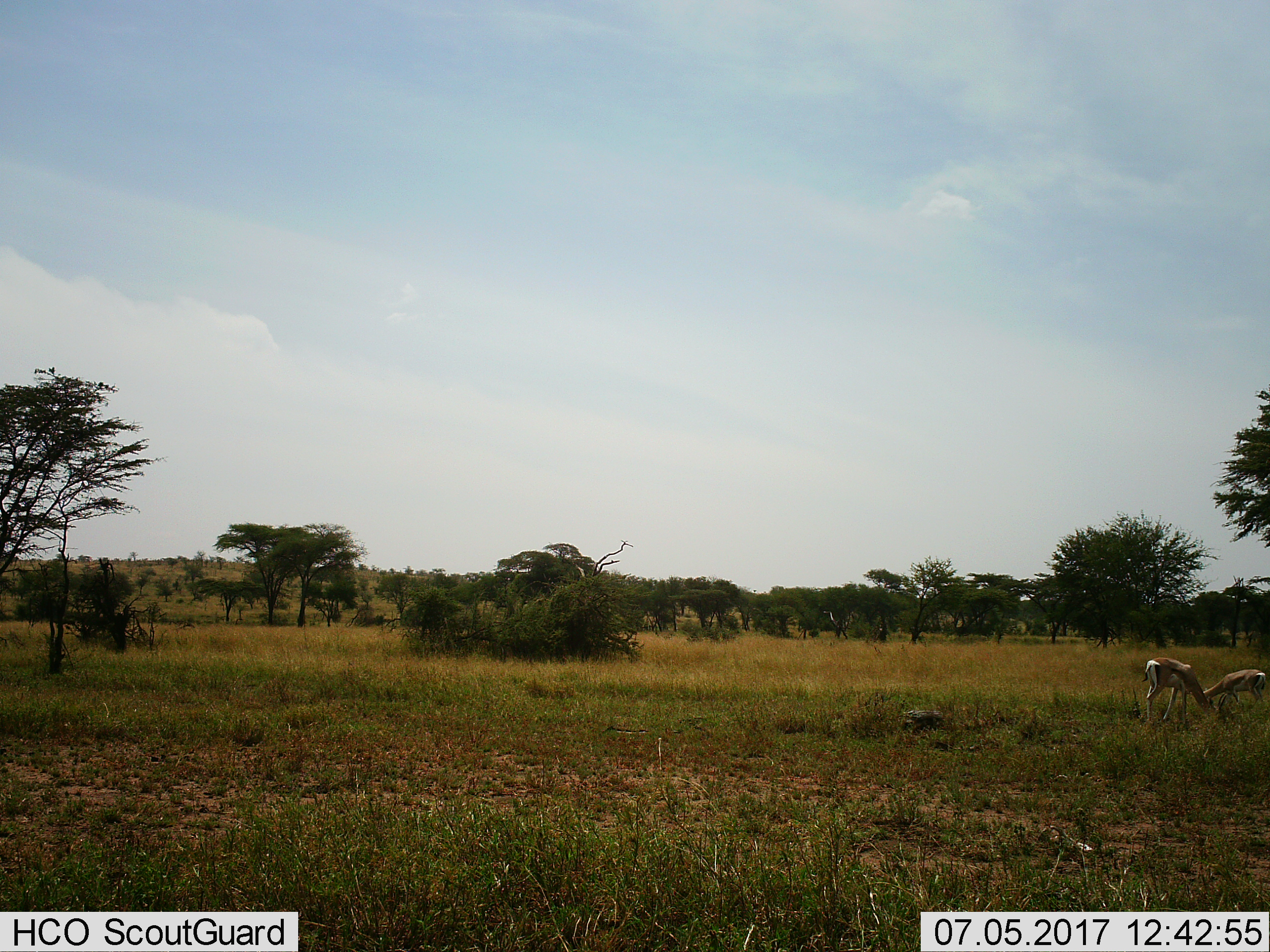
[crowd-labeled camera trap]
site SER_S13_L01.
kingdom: Animalia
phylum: Chordata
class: Mammalia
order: Artiodactyla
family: Bovidae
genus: Eudorcas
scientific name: Eudorcas thomsonii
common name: thomson's gazelle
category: gazellethomsons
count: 2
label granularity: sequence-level